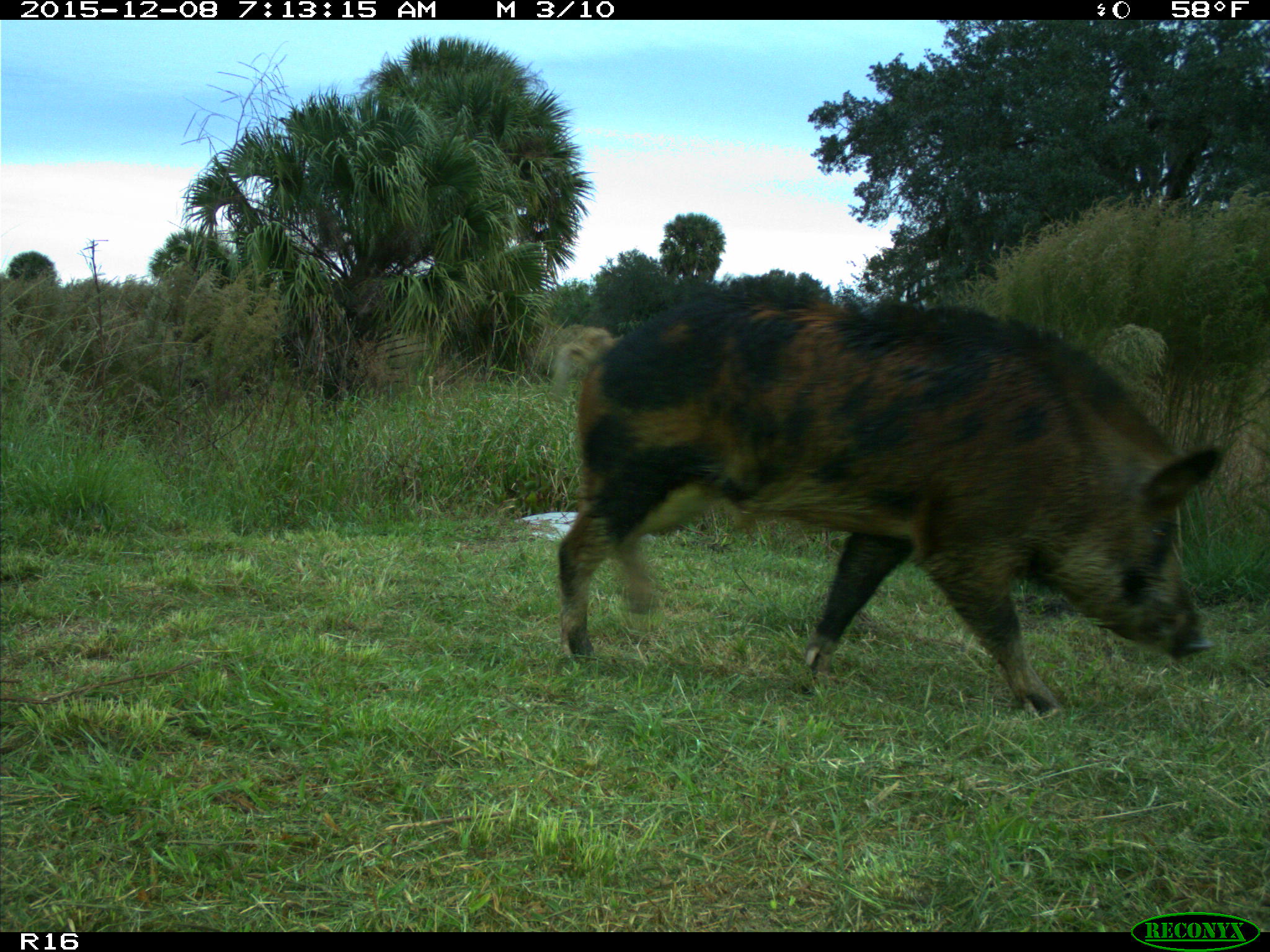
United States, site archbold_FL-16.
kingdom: Animalia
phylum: Chordata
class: Mammalia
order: Artiodactyla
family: Suidae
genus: Sus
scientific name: Sus scrofa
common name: wild boar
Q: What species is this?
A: Sus scrofa (wild boar).